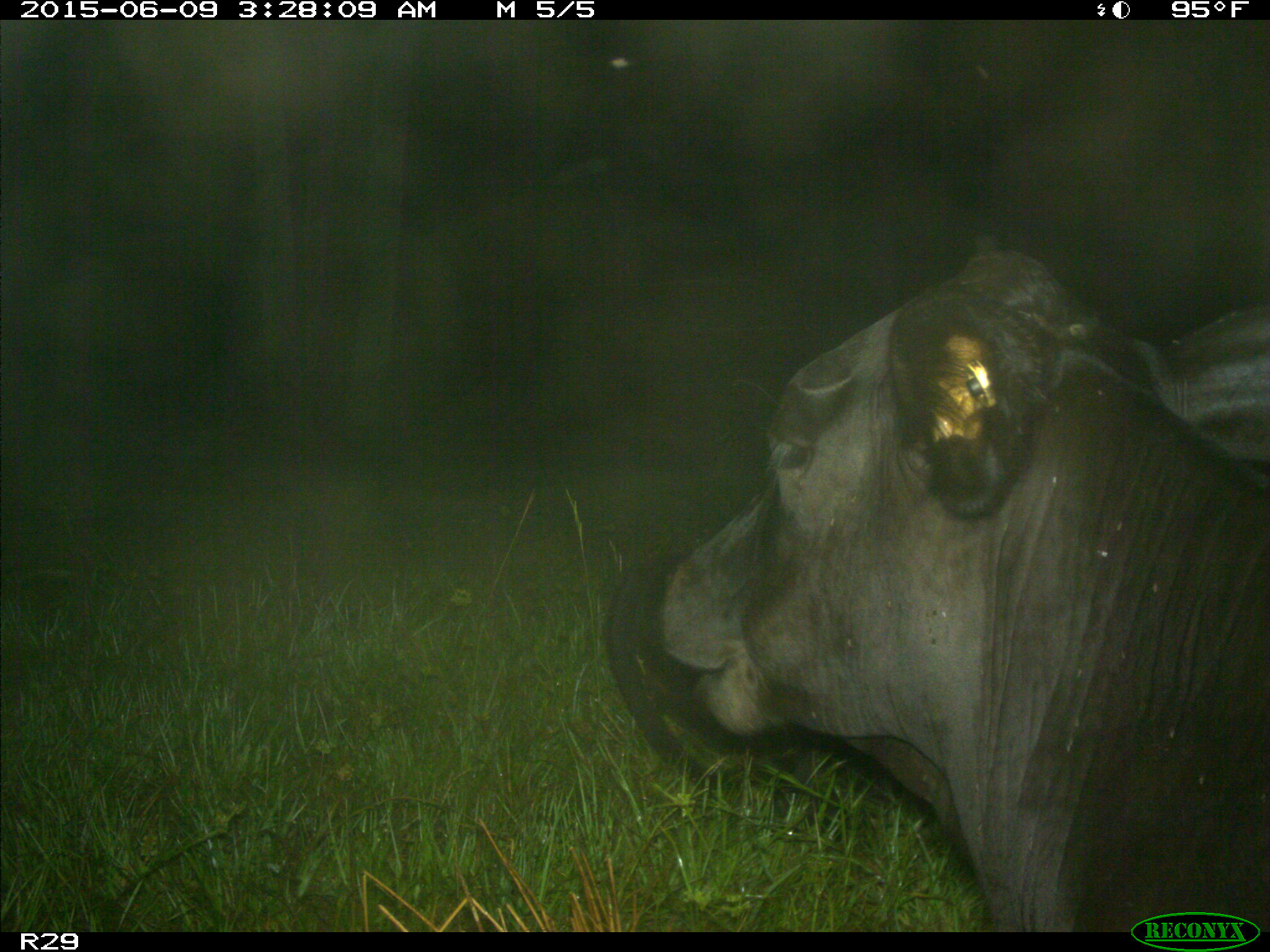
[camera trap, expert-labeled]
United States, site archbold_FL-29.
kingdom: Animalia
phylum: Chordata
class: Mammalia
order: Artiodactyla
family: Bovidae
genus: Bos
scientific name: Bos taurus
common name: domestic cow